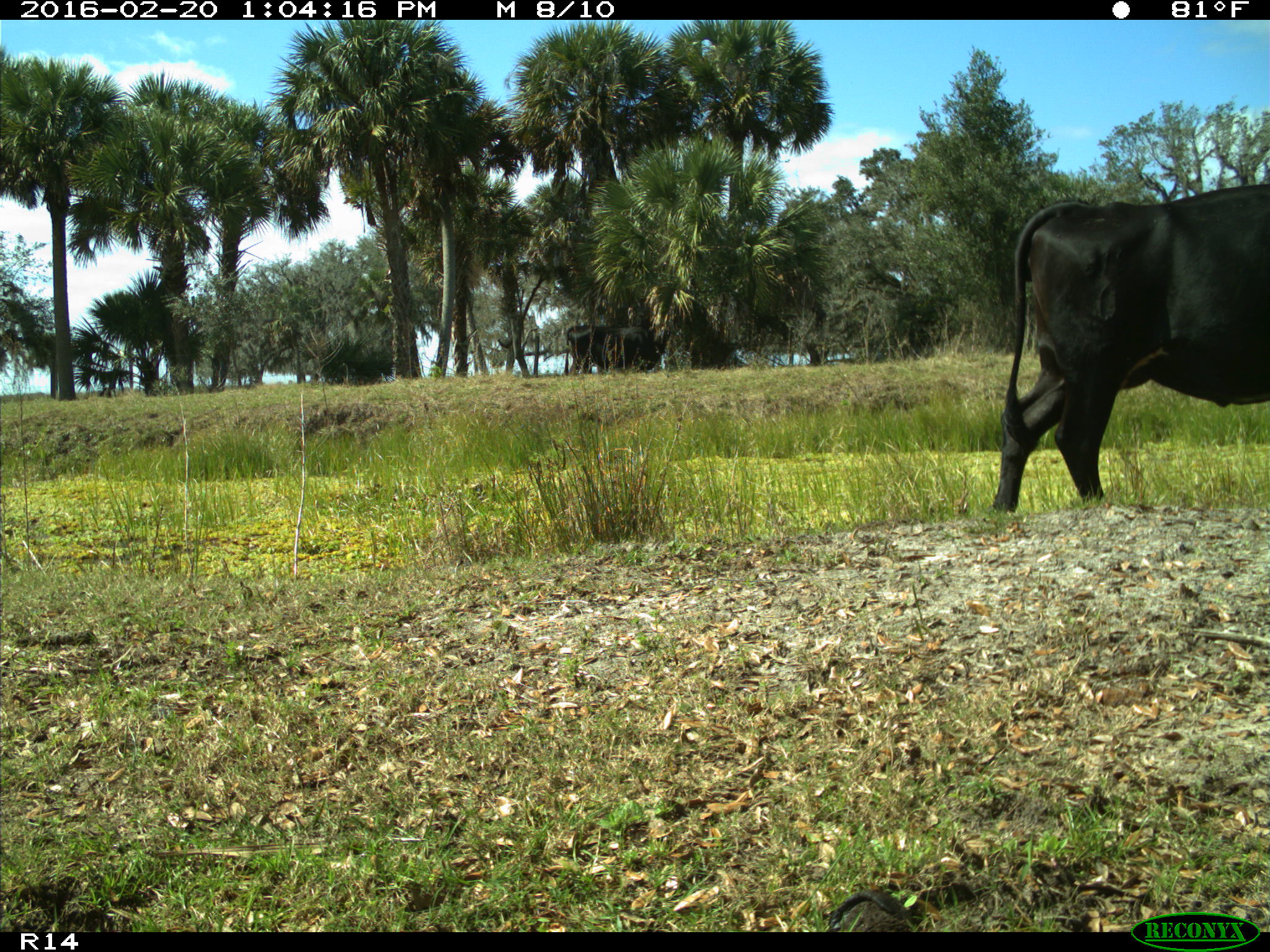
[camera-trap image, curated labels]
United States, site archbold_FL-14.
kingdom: Animalia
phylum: Chordata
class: Mammalia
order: Artiodactyla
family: Bovidae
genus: Bos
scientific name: Bos taurus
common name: domestic cow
Bos taurus (domestic cow).